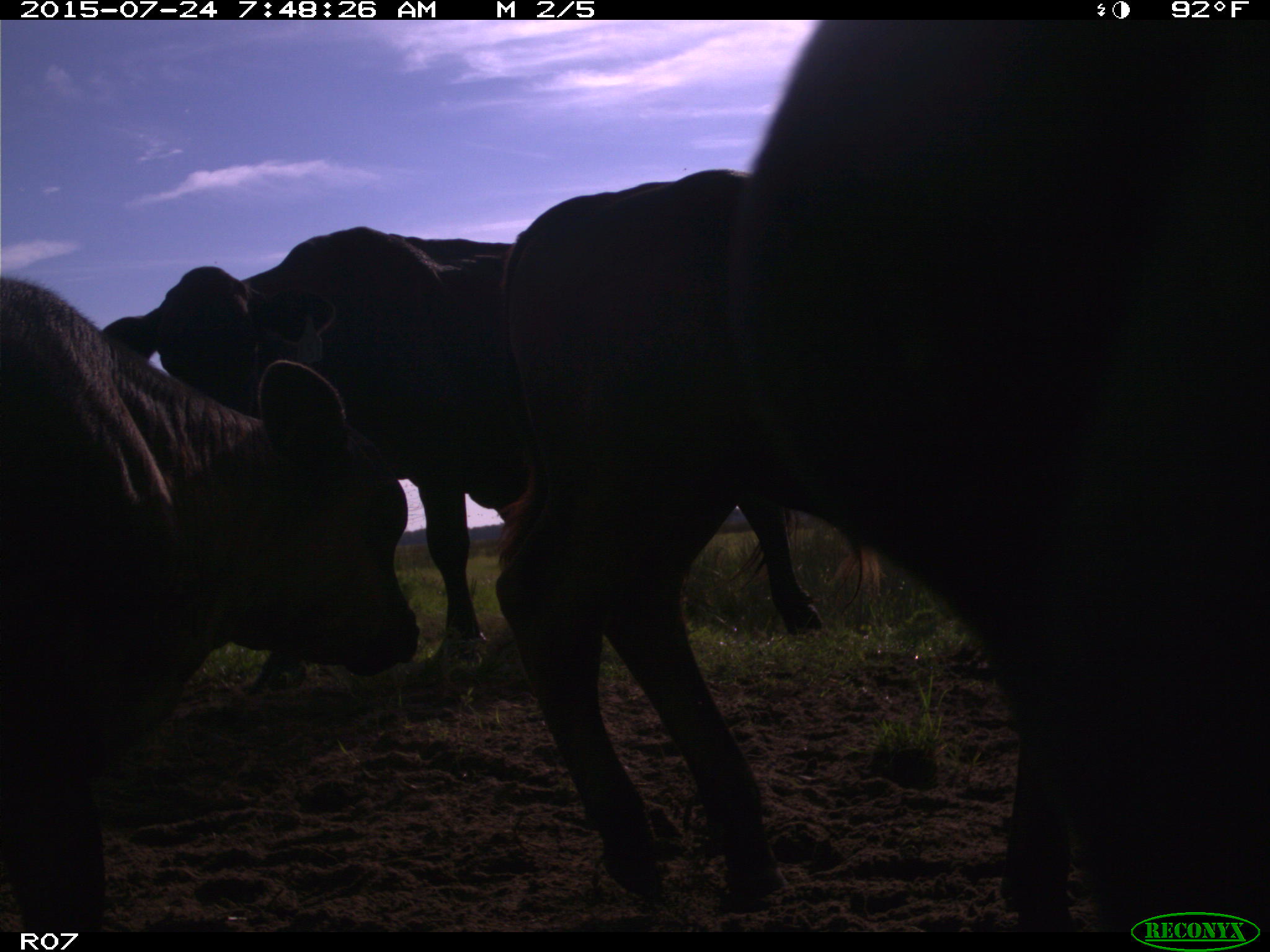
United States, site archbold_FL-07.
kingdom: Animalia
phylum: Chordata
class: Mammalia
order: Artiodactyla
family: Bovidae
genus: Bos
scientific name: Bos taurus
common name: domestic cow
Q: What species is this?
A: Bos taurus (domestic cow).